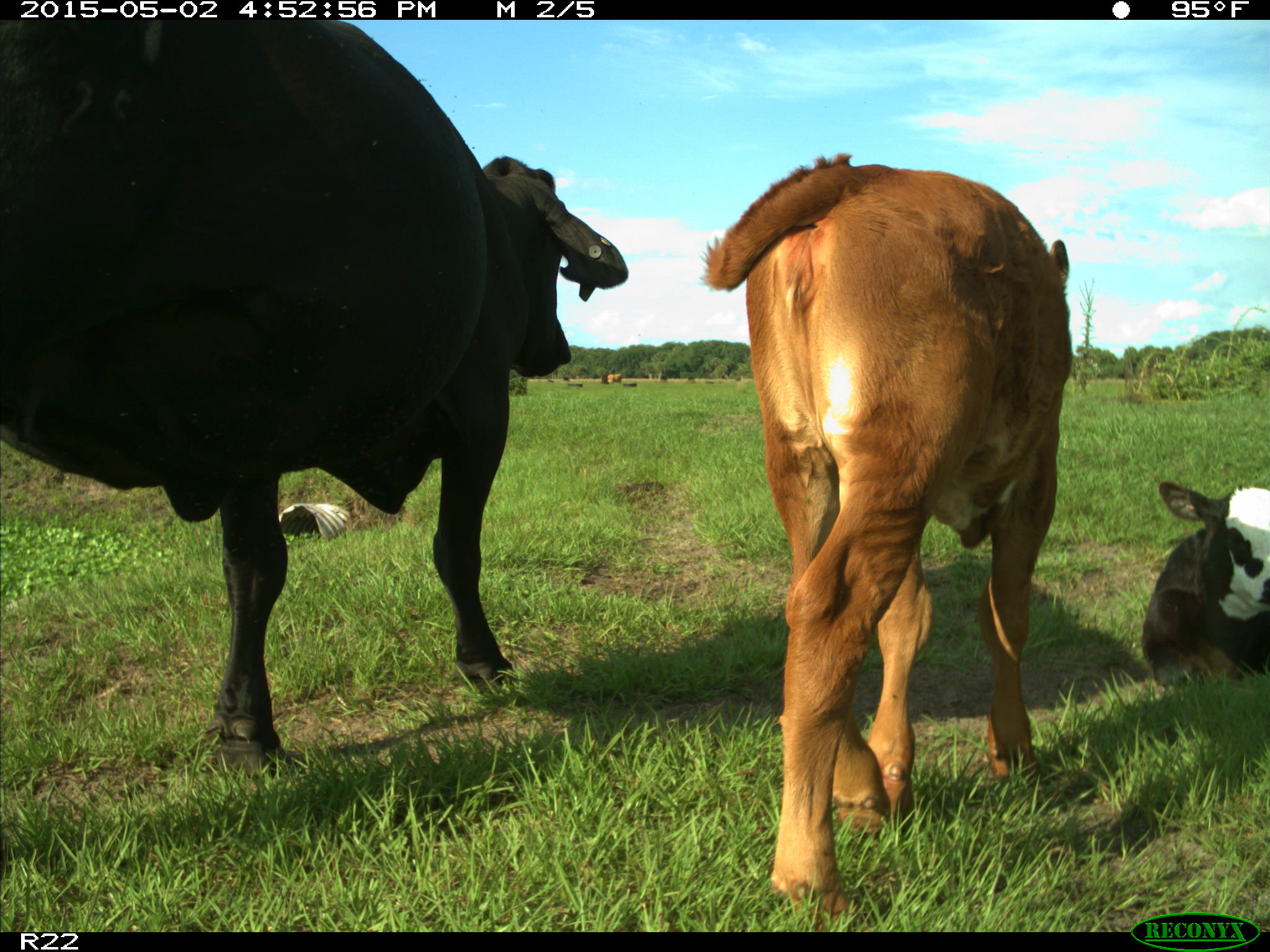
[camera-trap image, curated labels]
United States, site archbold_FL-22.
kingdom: Animalia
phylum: Chordata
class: Mammalia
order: Artiodactyla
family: Bovidae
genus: Bos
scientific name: Bos taurus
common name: domestic cow